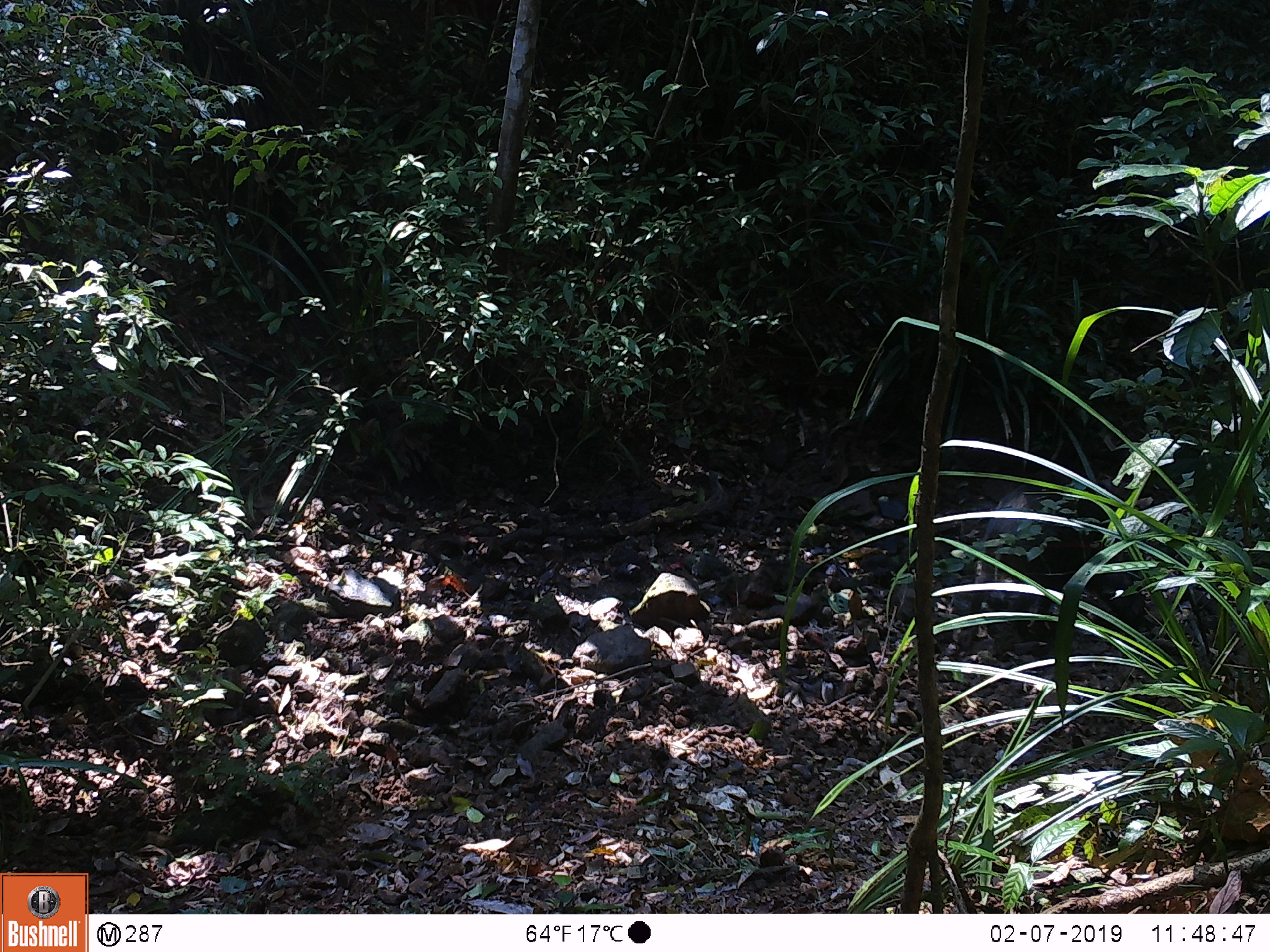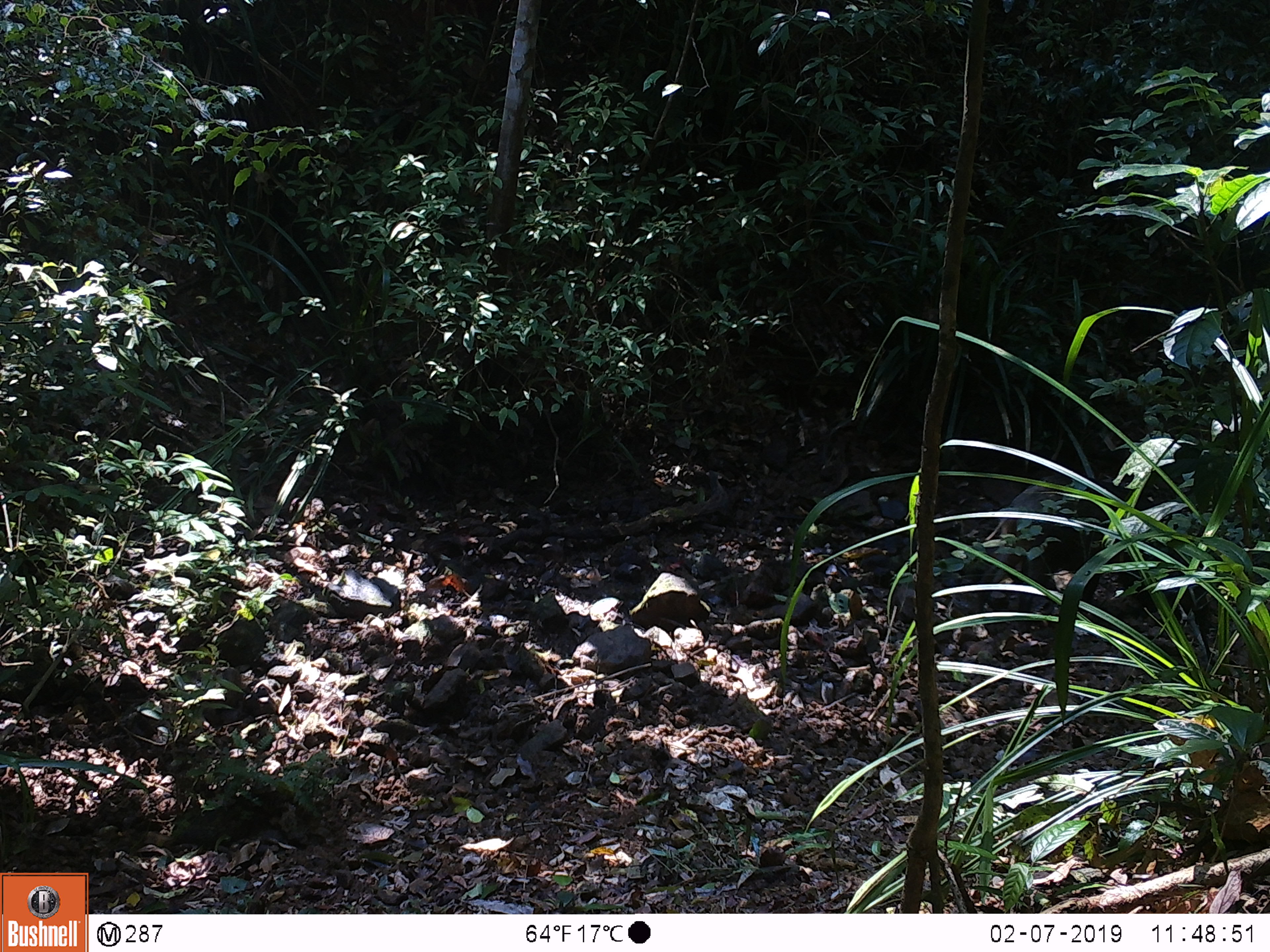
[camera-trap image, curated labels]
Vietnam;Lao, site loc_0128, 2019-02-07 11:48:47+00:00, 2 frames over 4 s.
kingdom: Animalia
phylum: Chordata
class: Mammalia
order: Artiodactyla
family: Suidae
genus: Sus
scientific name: Sus scrofa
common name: eurasian wild pig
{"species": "eurasian wild pig (Sus scrofa)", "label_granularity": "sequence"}